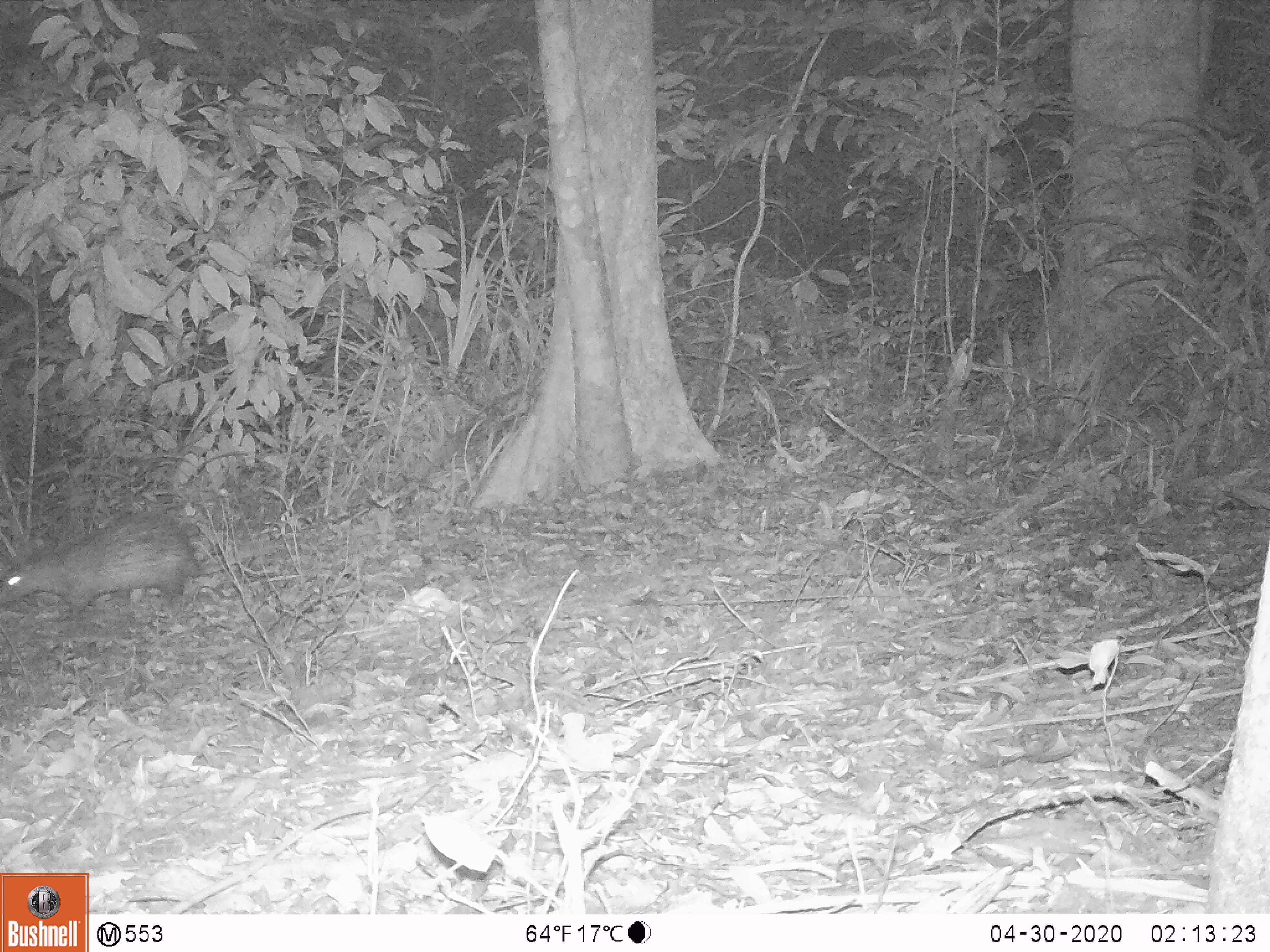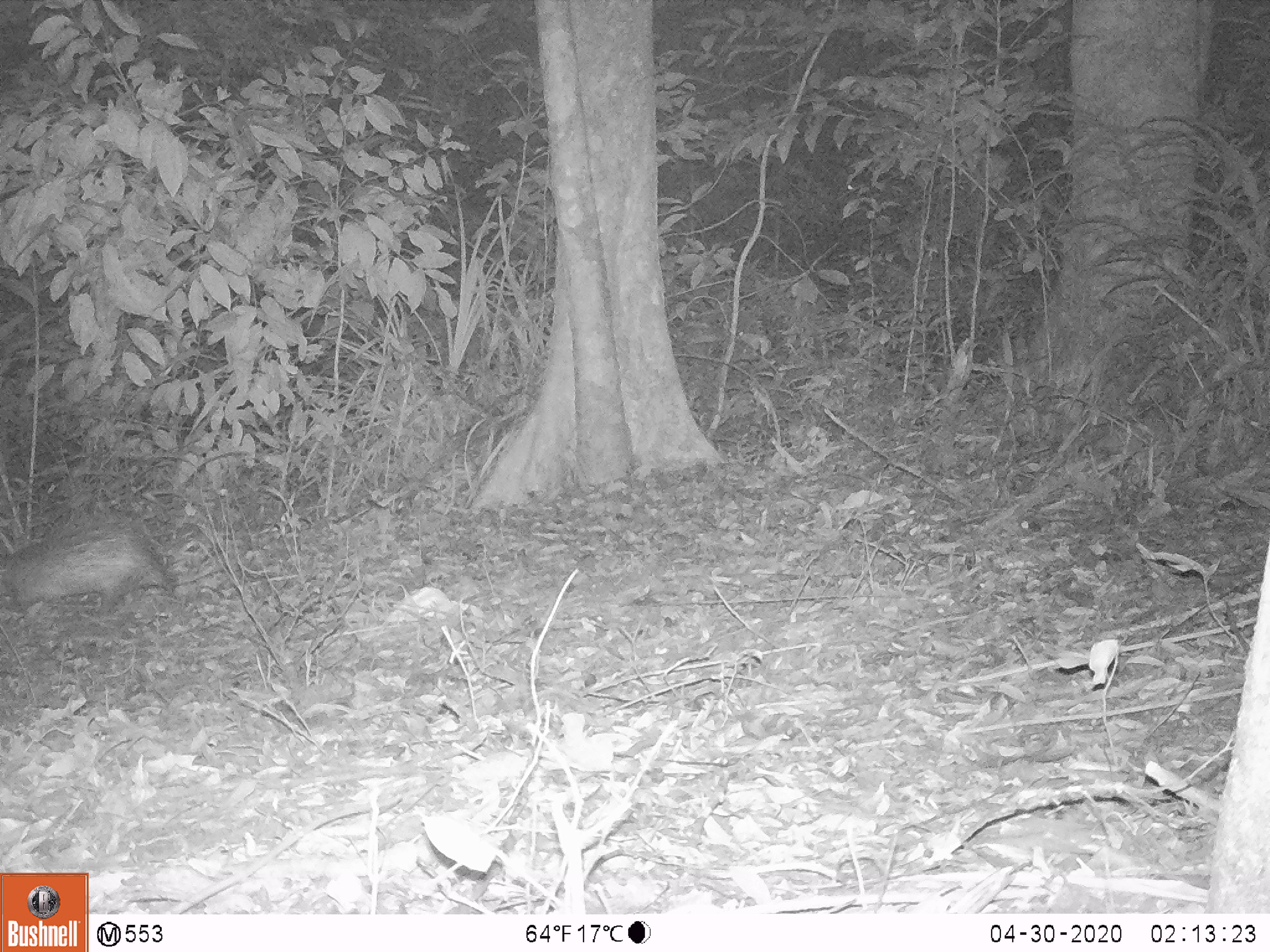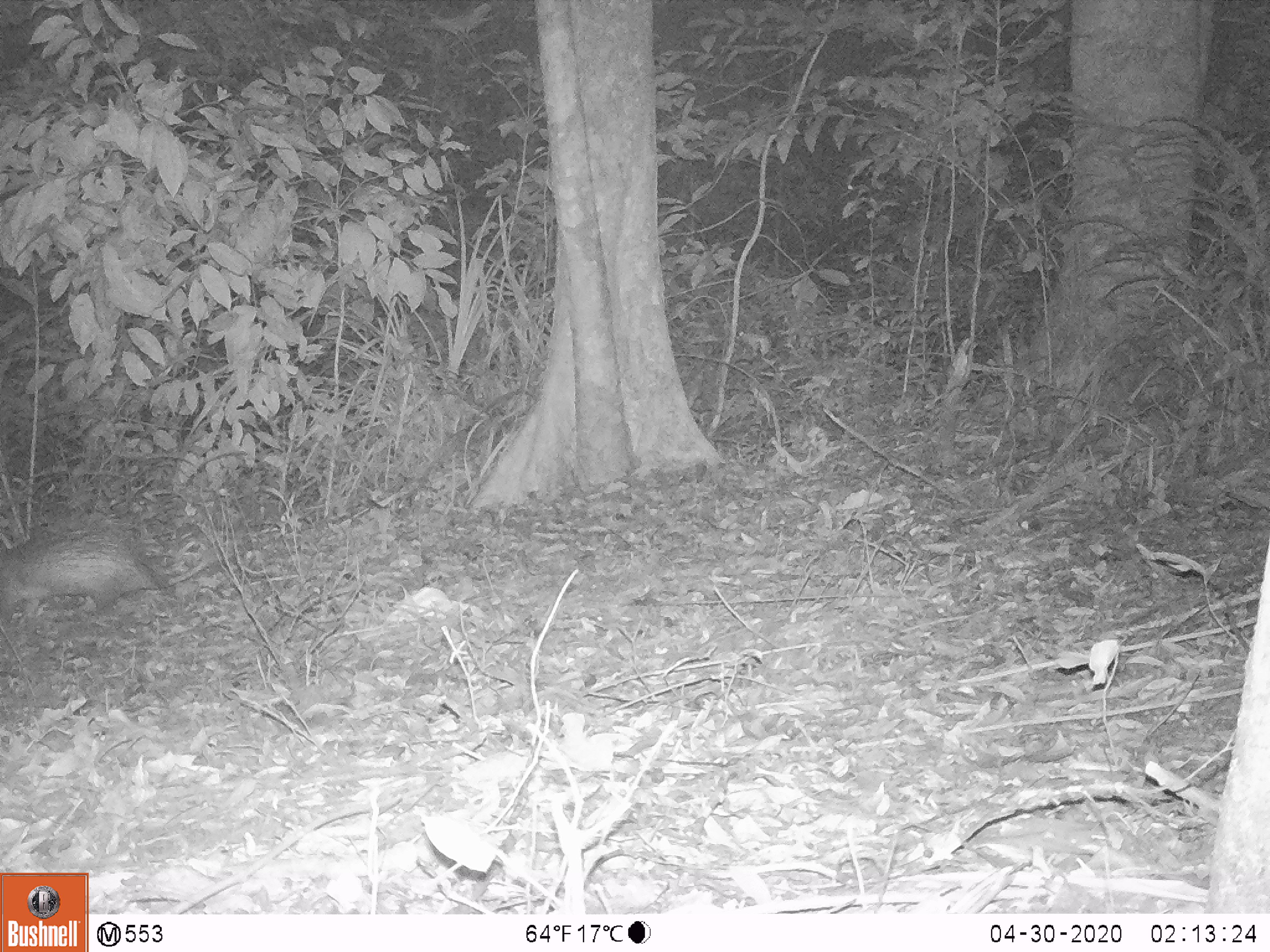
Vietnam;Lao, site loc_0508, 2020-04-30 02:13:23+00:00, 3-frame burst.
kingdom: Animalia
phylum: Chordata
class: Mammalia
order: Rodentia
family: Hystricidae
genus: Atherurus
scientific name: Atherurus macrourus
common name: asiatic brush-tailed porcupine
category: asiatic brush tailed porcupine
Asiatic brush tailed porcupine (asiatic brush-tailed porcupine) (Atherurus macrourus). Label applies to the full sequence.